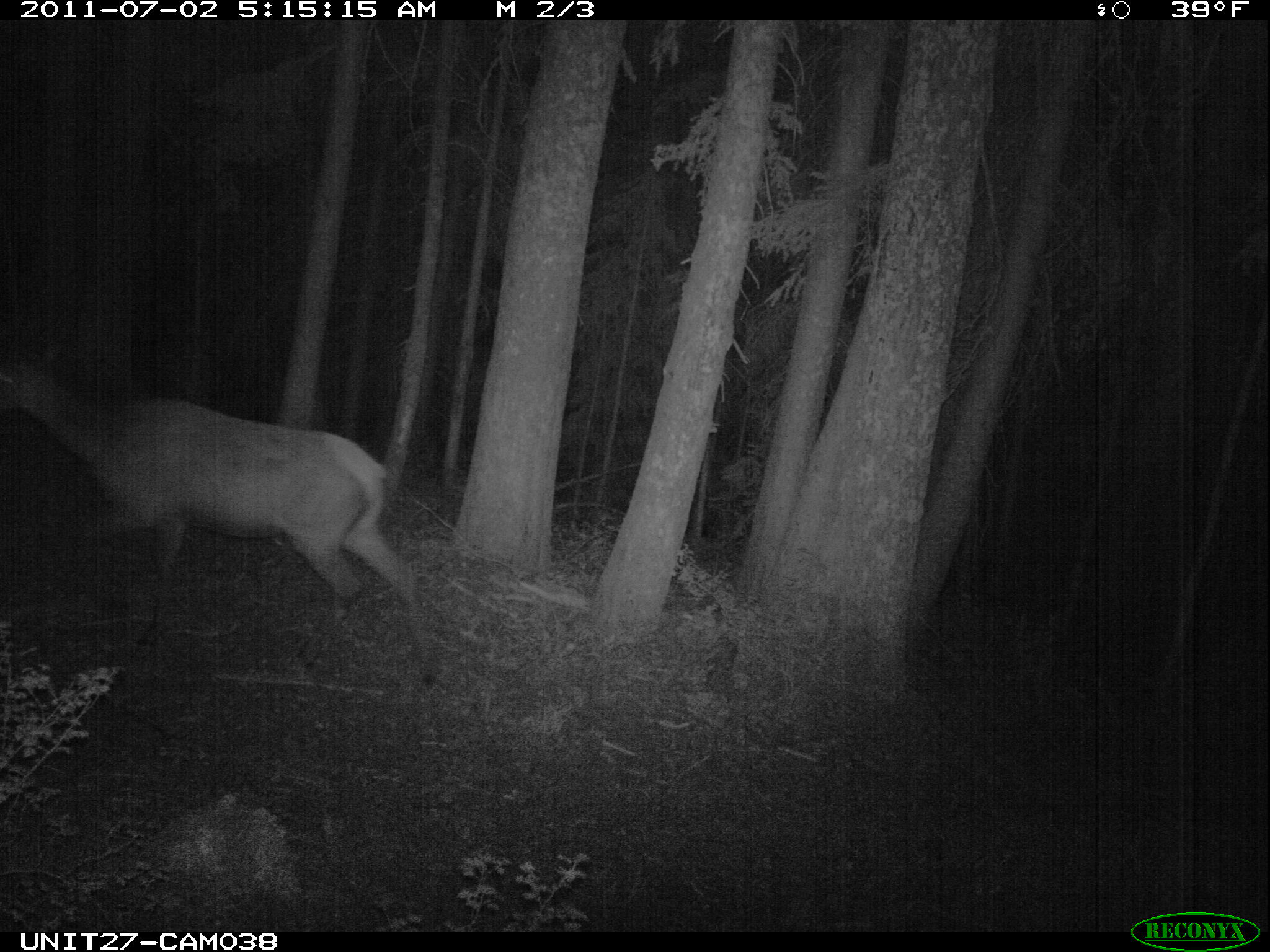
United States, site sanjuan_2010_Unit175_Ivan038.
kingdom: Animalia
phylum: Chordata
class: Mammalia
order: Artiodactyla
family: Cervidae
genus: Cervus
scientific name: Cervus elaphus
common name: red deer